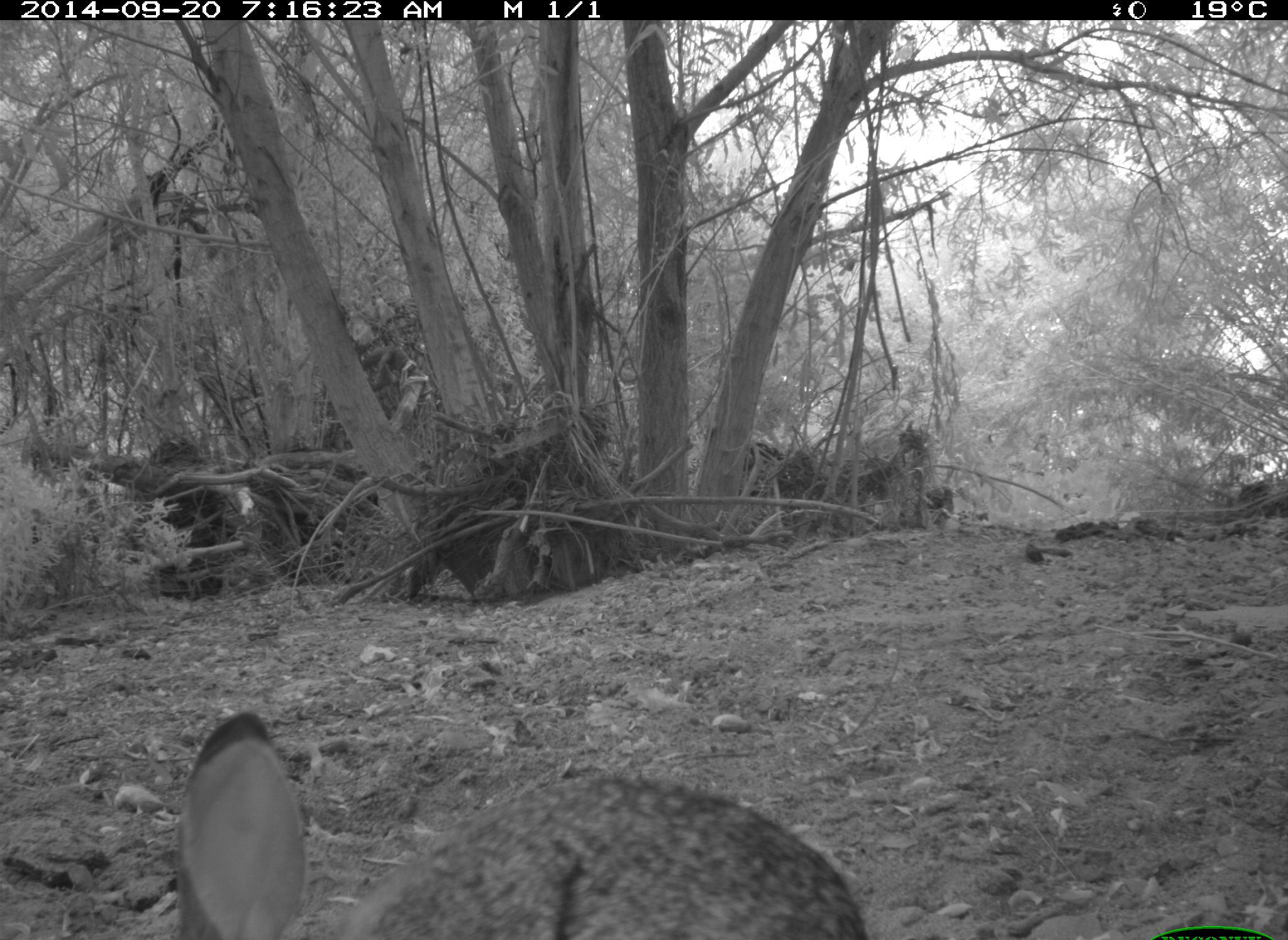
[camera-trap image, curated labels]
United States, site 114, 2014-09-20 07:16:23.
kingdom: Animalia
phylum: Chordata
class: Mammalia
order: Lagomorpha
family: Leporidae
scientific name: Leporidae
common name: rabbits and hares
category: rabbit